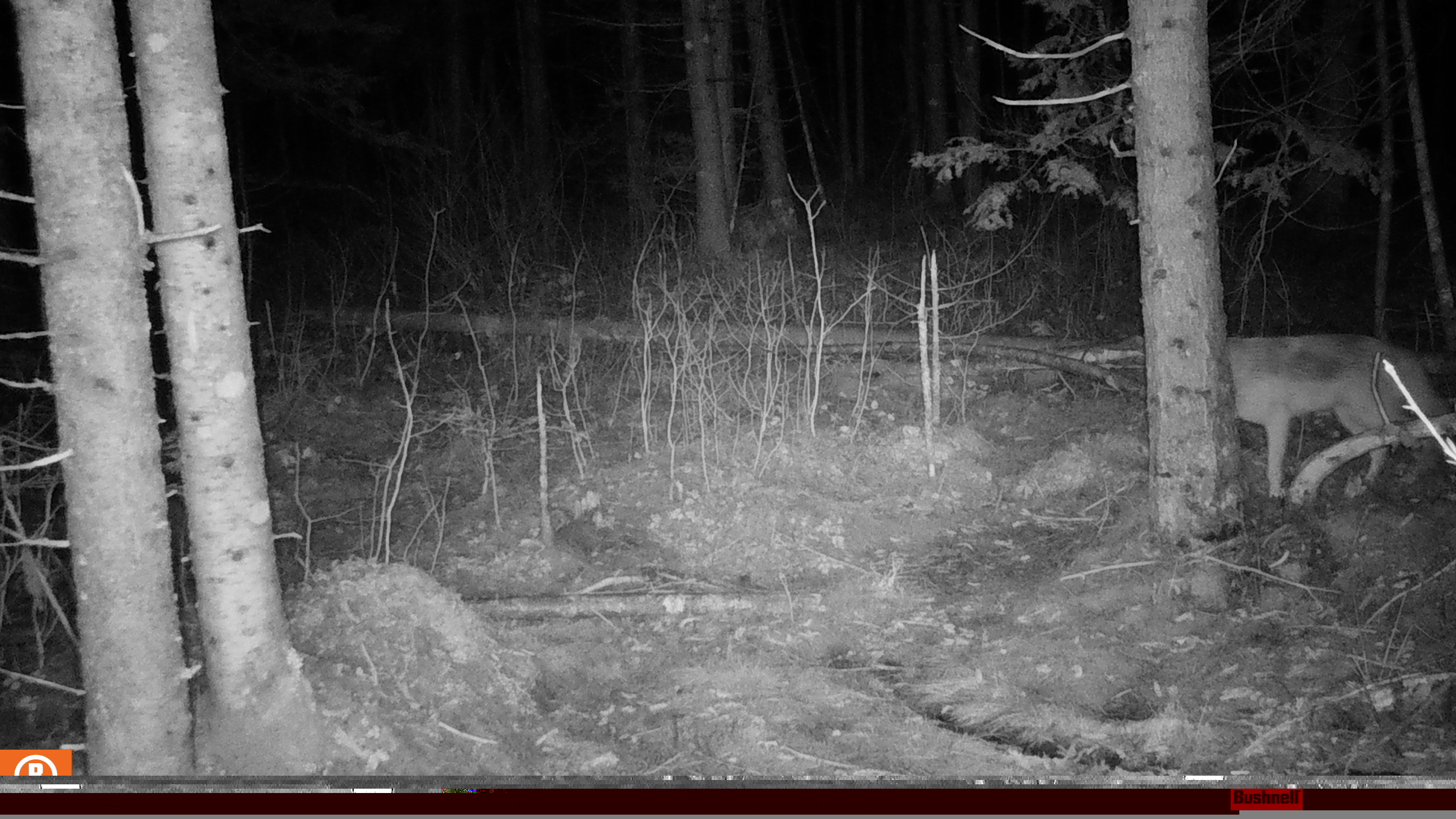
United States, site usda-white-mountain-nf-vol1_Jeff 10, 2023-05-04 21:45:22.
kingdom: Animalia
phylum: Chordata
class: Mammalia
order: Carnivora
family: Canidae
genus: Canis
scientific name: Canis latrans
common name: coyote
Coyote (Canis latrans).